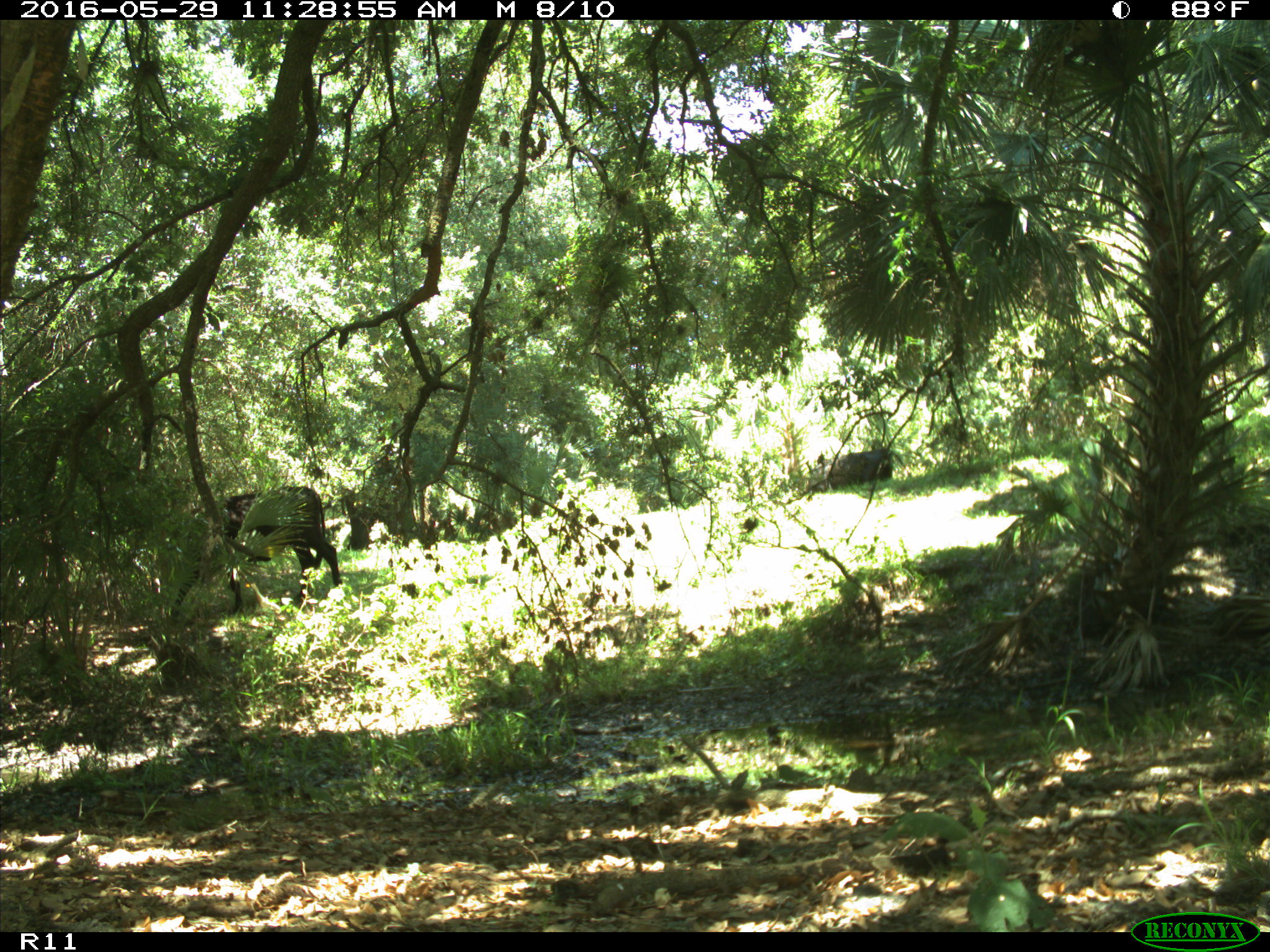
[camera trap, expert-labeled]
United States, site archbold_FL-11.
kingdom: Animalia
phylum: Chordata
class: Mammalia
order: Artiodactyla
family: Bovidae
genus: Bos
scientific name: Bos taurus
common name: domestic cow